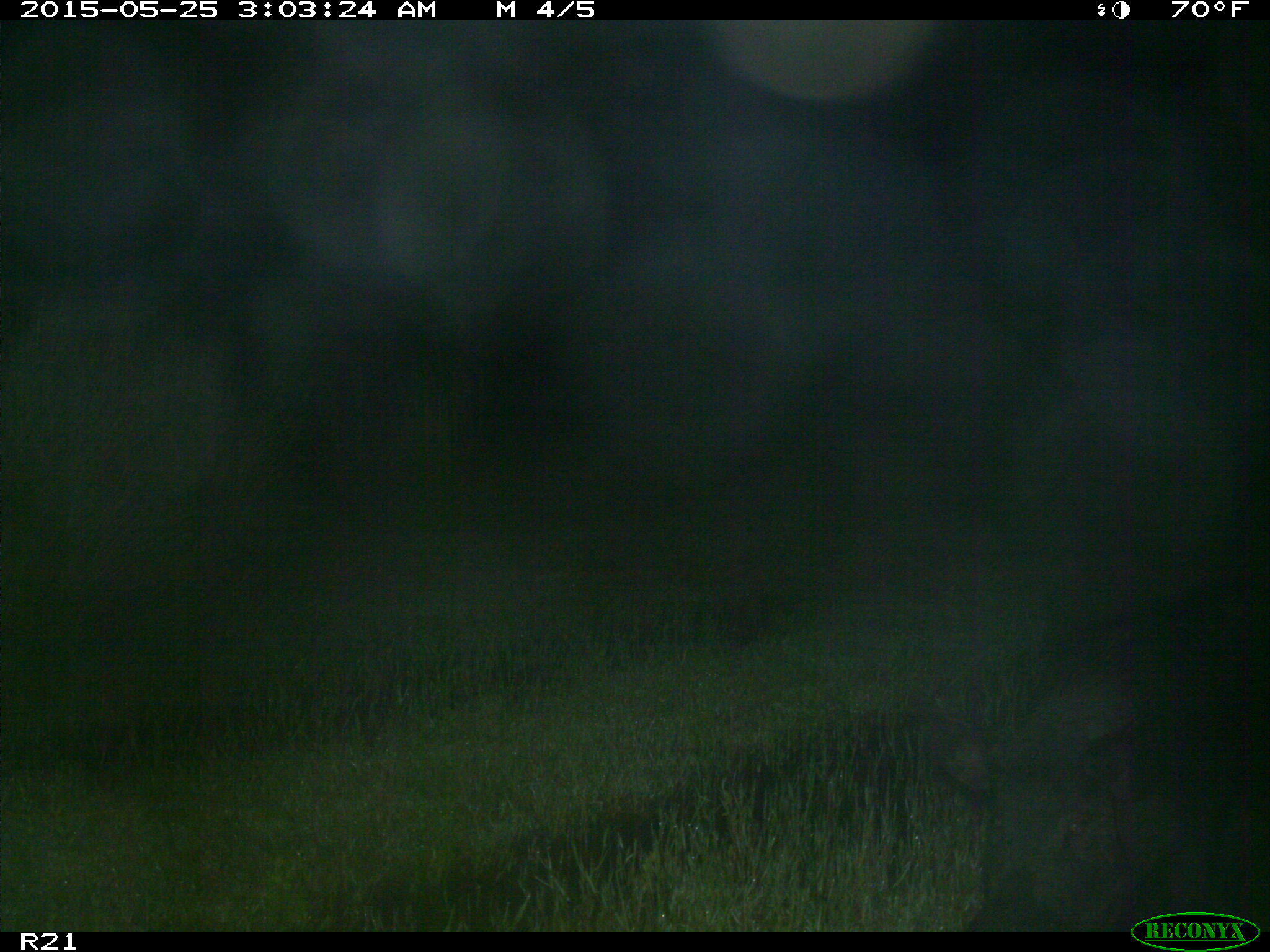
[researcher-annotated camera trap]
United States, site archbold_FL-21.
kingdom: Animalia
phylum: Chordata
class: Mammalia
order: Artiodactyla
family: Suidae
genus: Sus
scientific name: Sus scrofa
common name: wild boar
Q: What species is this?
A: Sus scrofa (wild boar).